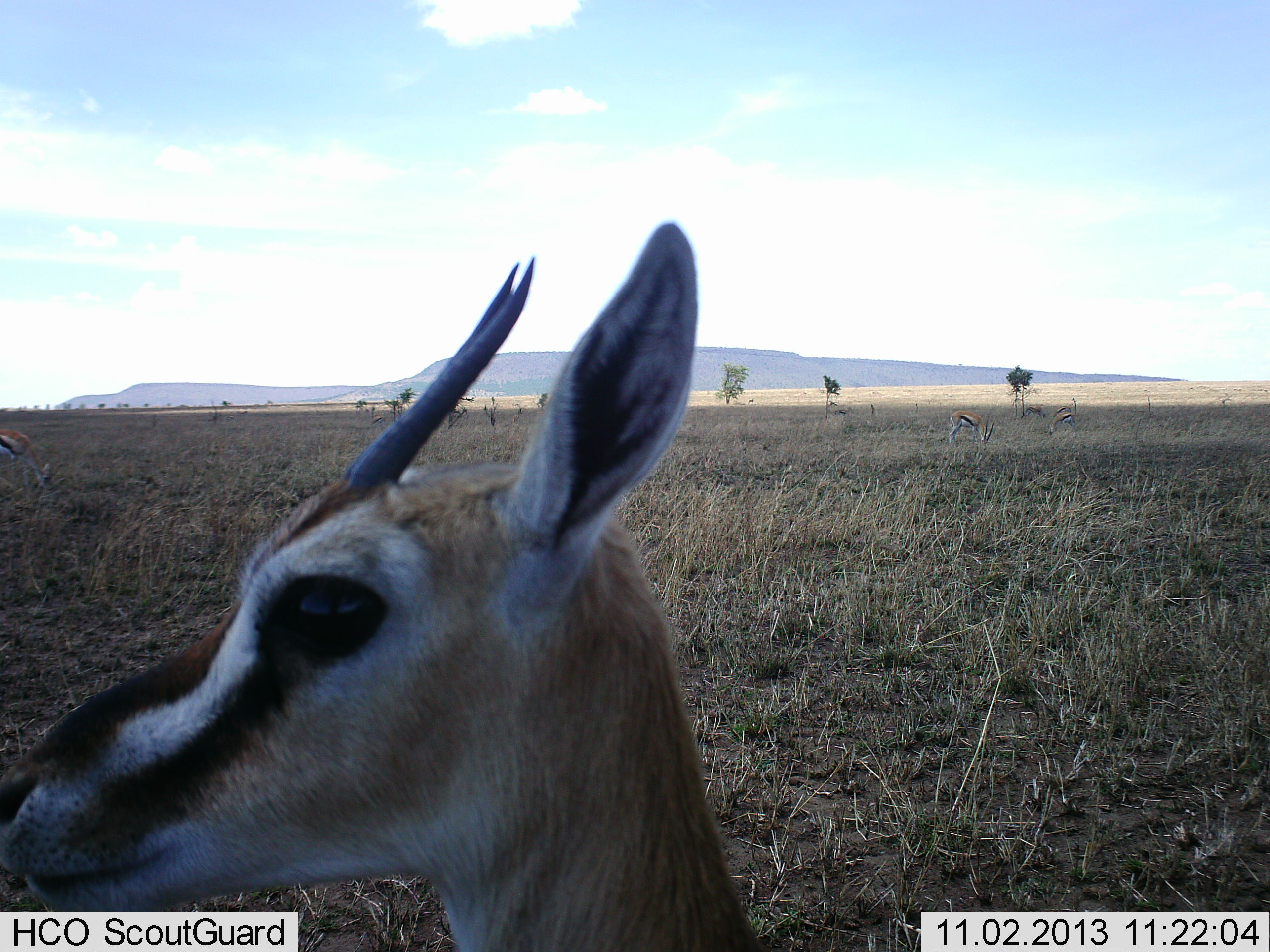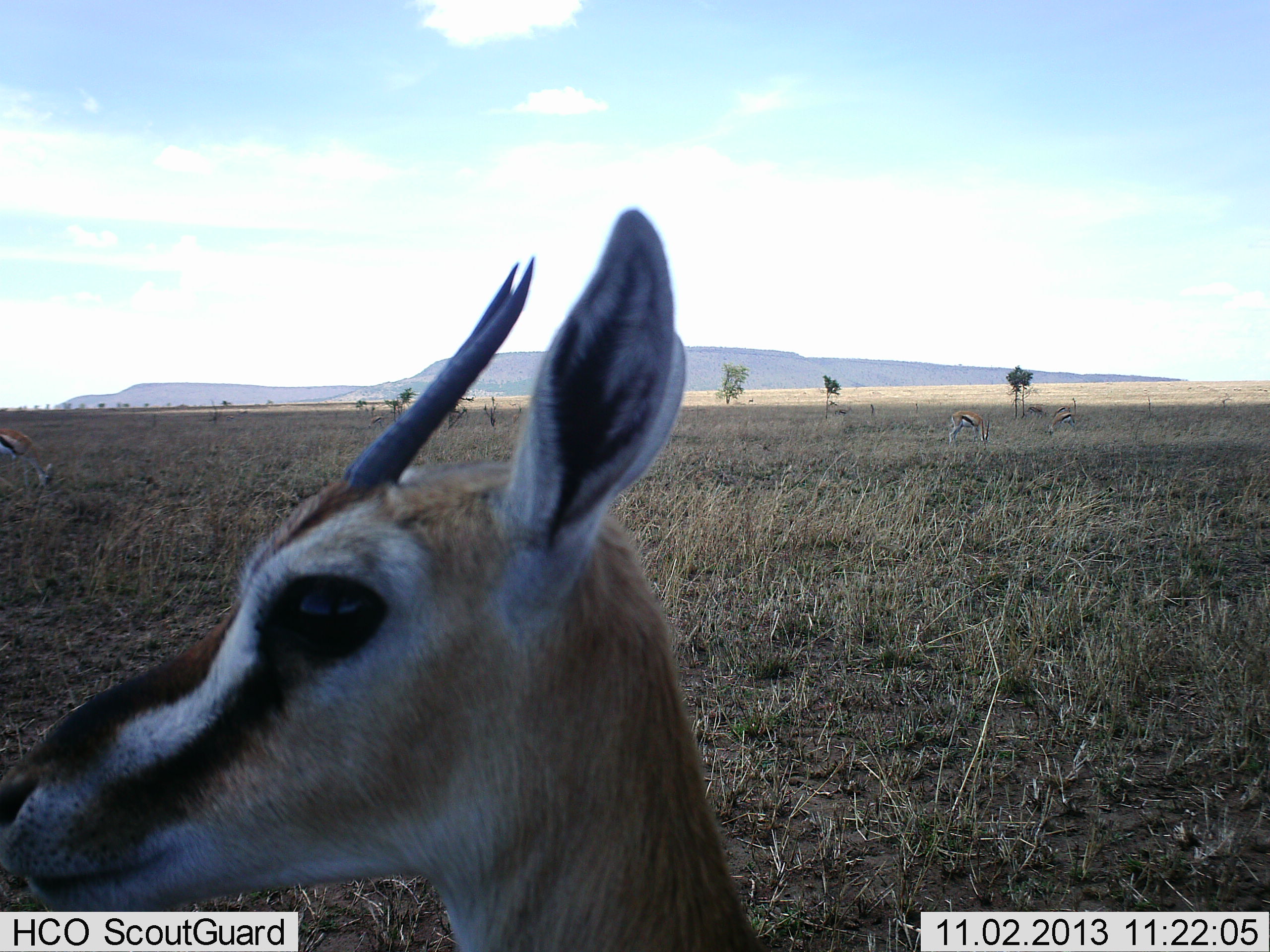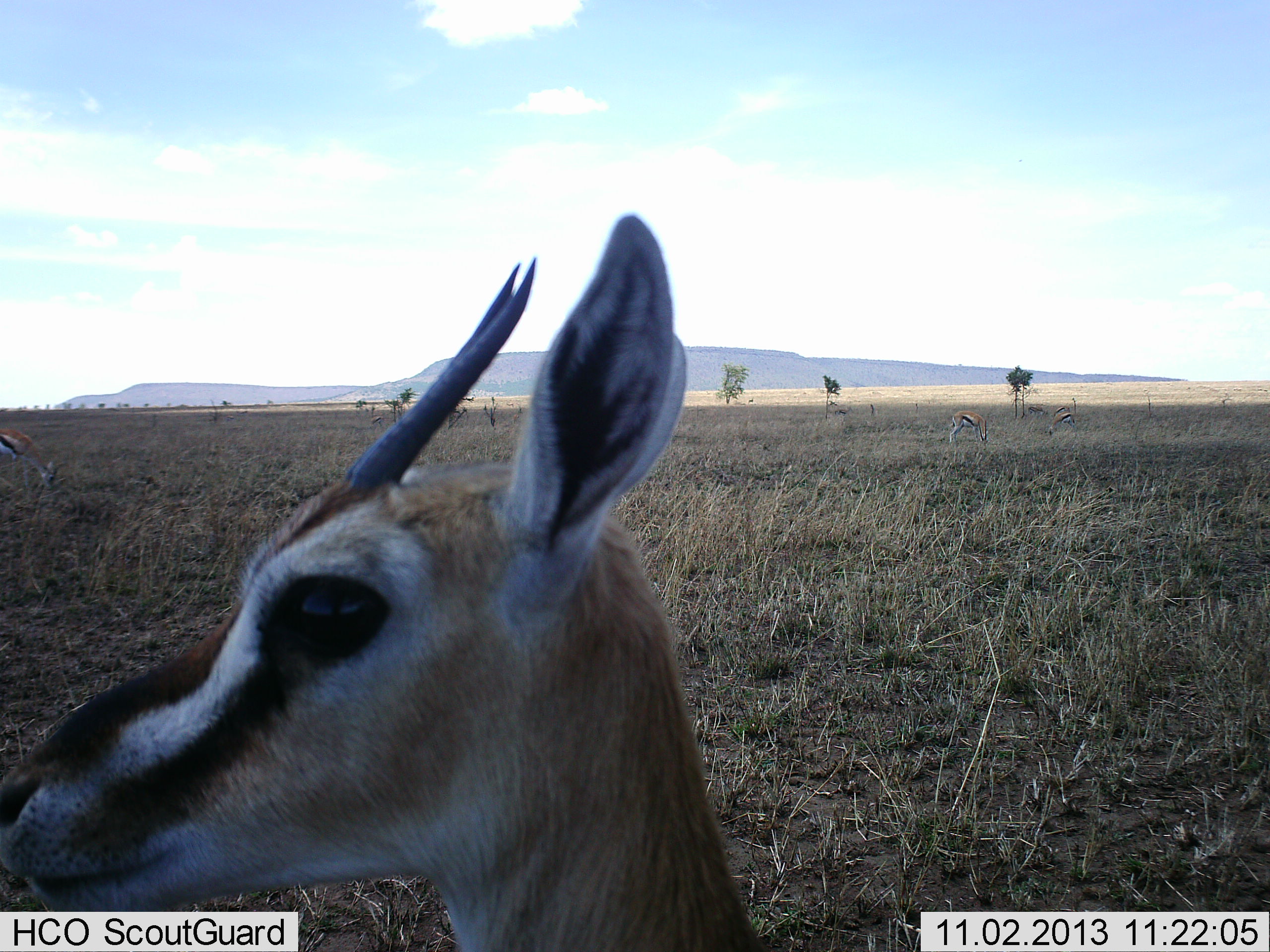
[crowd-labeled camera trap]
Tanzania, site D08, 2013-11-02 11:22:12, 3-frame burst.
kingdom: Animalia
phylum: Chordata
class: Mammalia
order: Artiodactyla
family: Bovidae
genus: Eudorcas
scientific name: Eudorcas thomsonii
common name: thomson's gazelle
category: gazellethomsons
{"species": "gazellethomsons (thomson's gazelle) (Eudorcas thomsonii)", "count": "4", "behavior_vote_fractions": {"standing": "90%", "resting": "0%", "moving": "10%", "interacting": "0%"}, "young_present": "0%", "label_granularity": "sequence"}